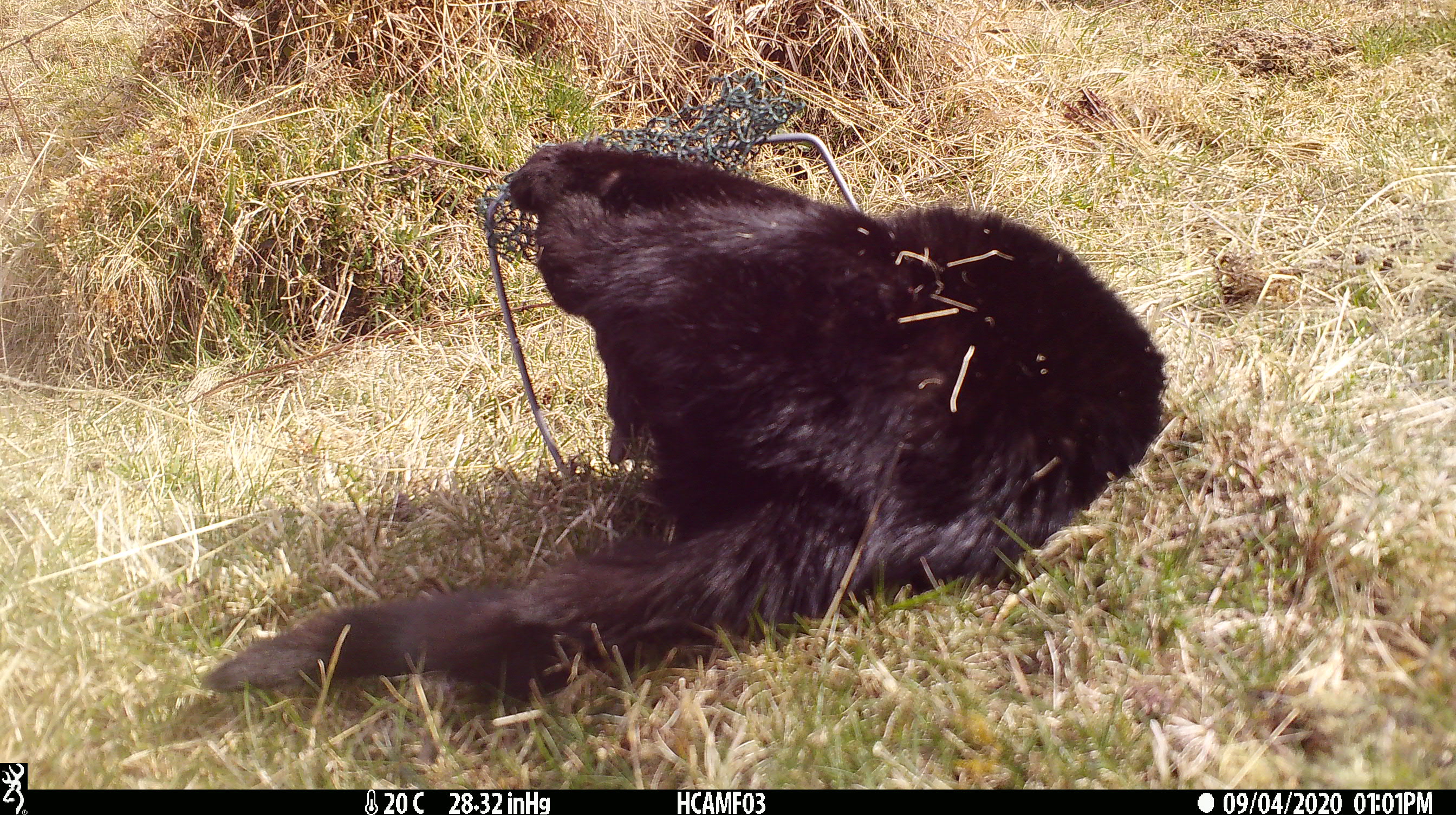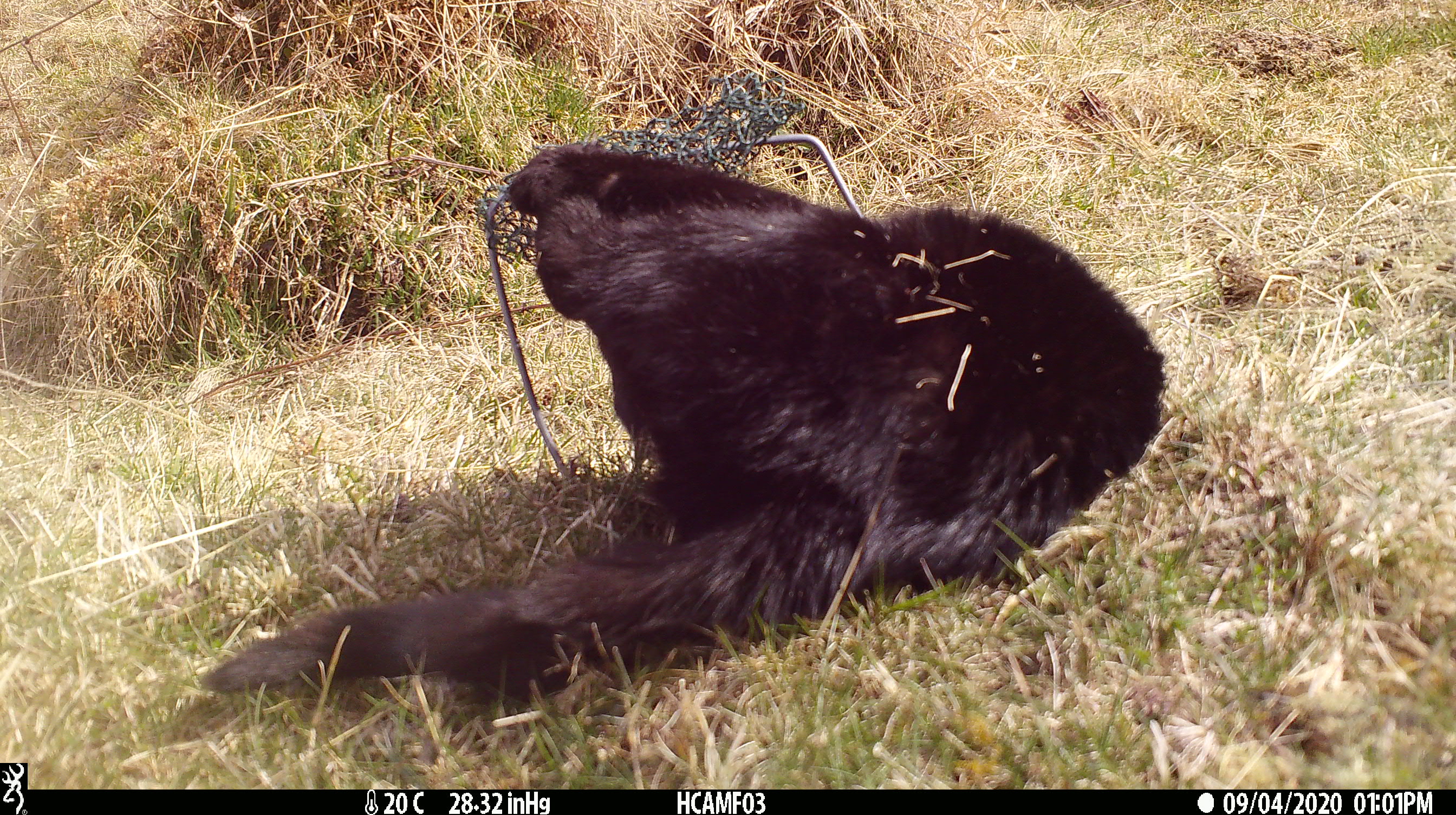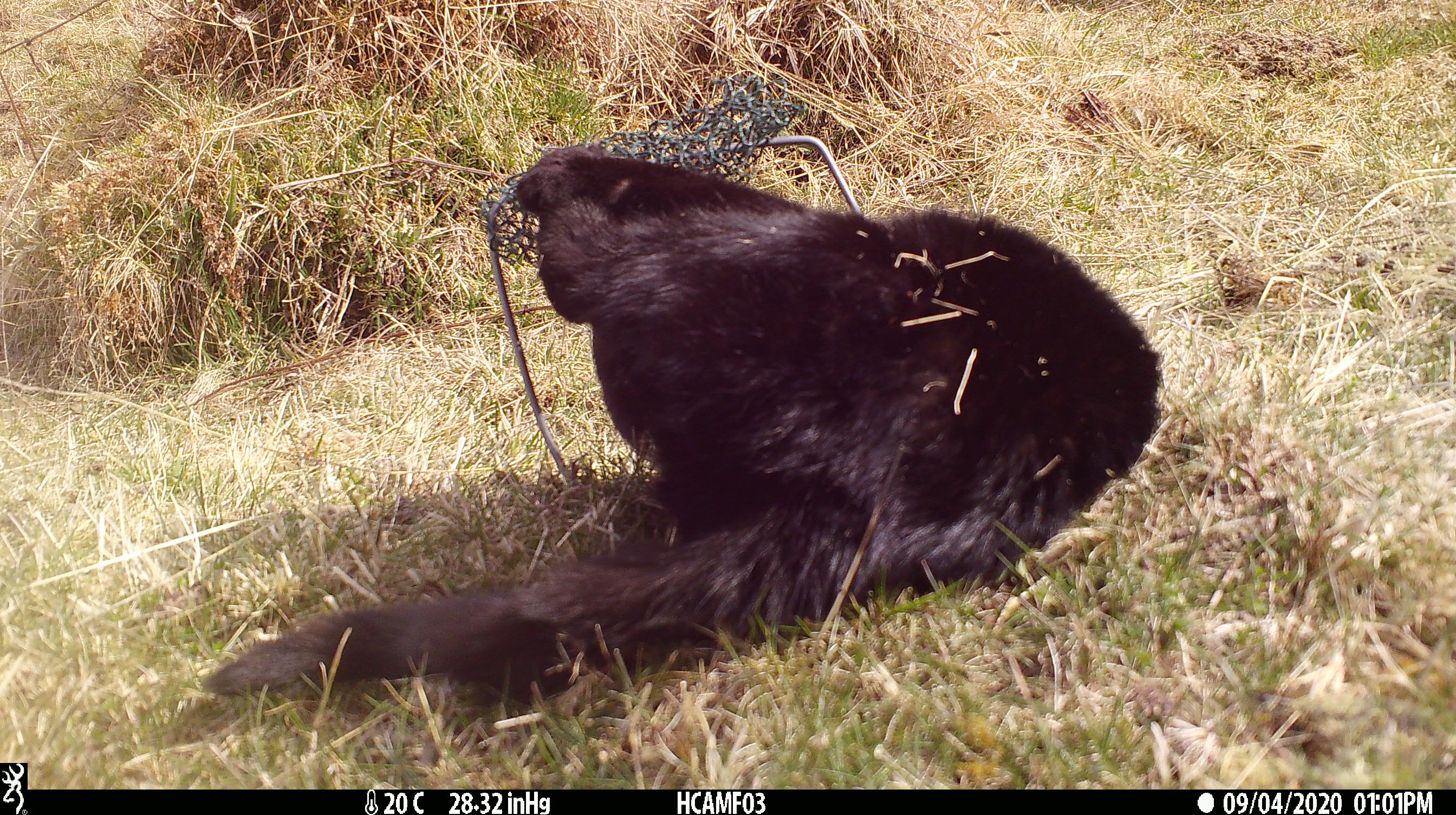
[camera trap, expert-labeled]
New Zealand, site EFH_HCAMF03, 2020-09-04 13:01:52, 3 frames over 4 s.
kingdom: Animalia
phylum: Chordata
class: Mammalia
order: Carnivora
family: Felidae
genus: Felis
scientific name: Felis catus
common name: domestic cat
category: cat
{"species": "cat (domestic cat) (Felis catus)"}